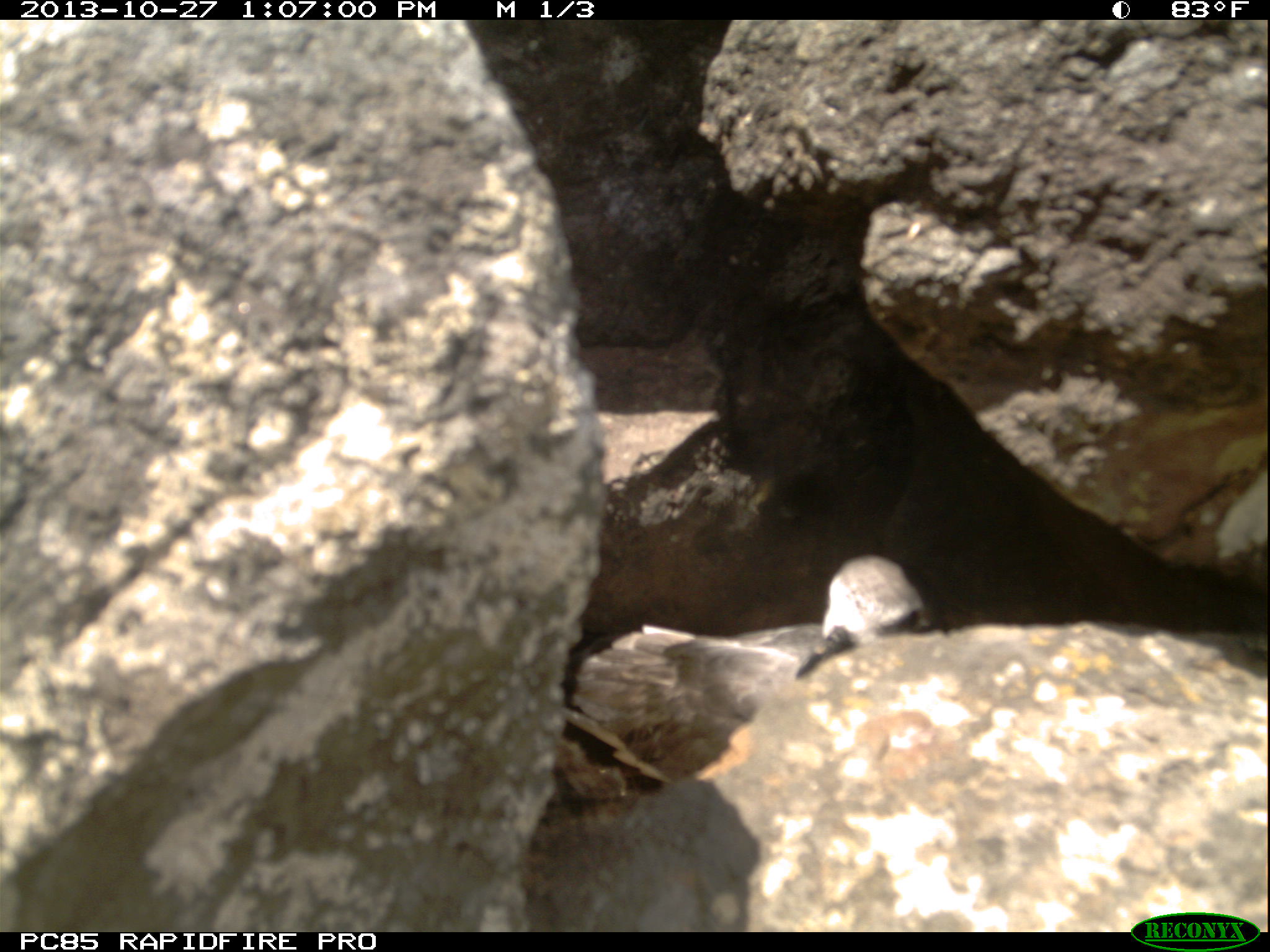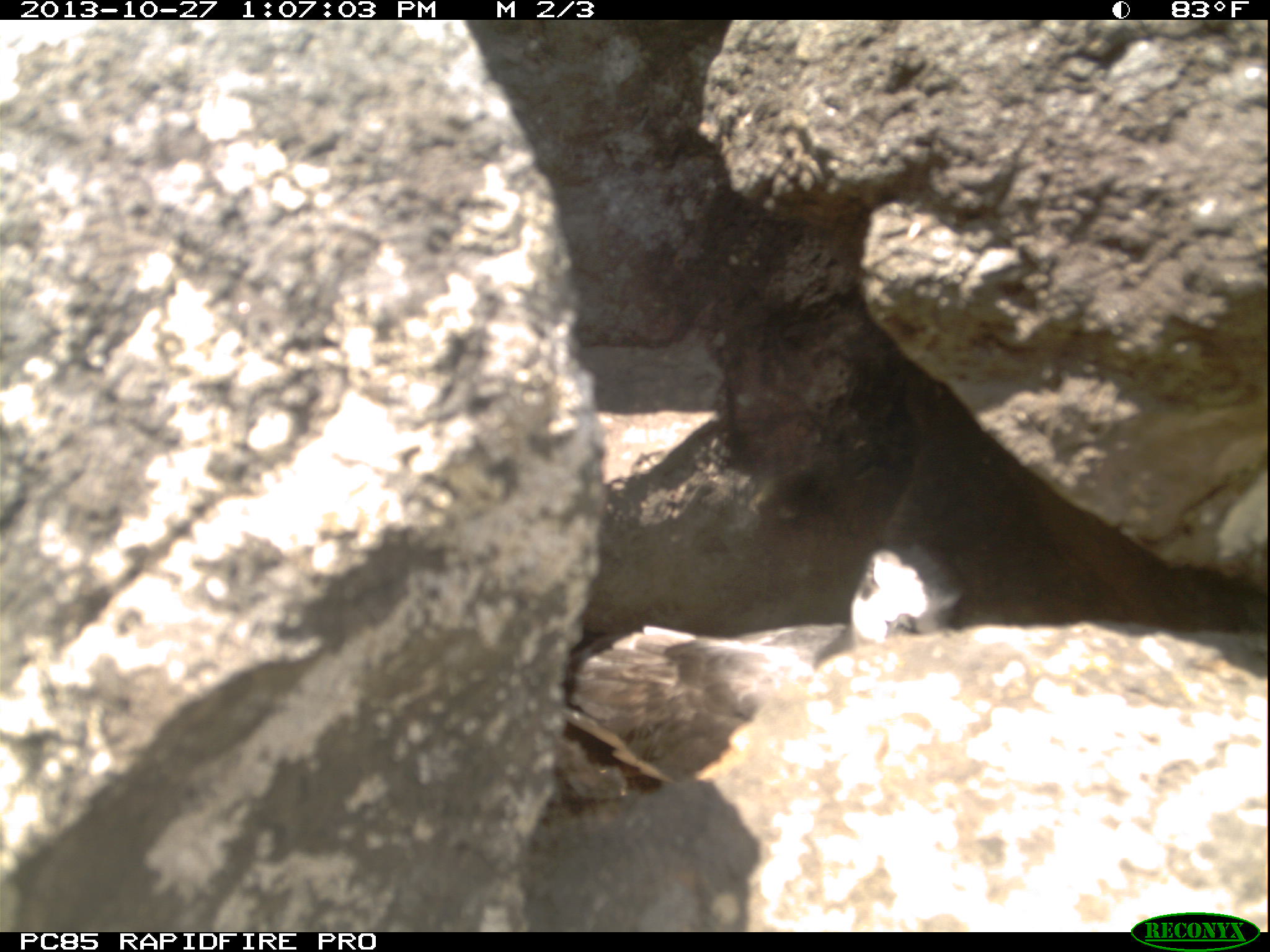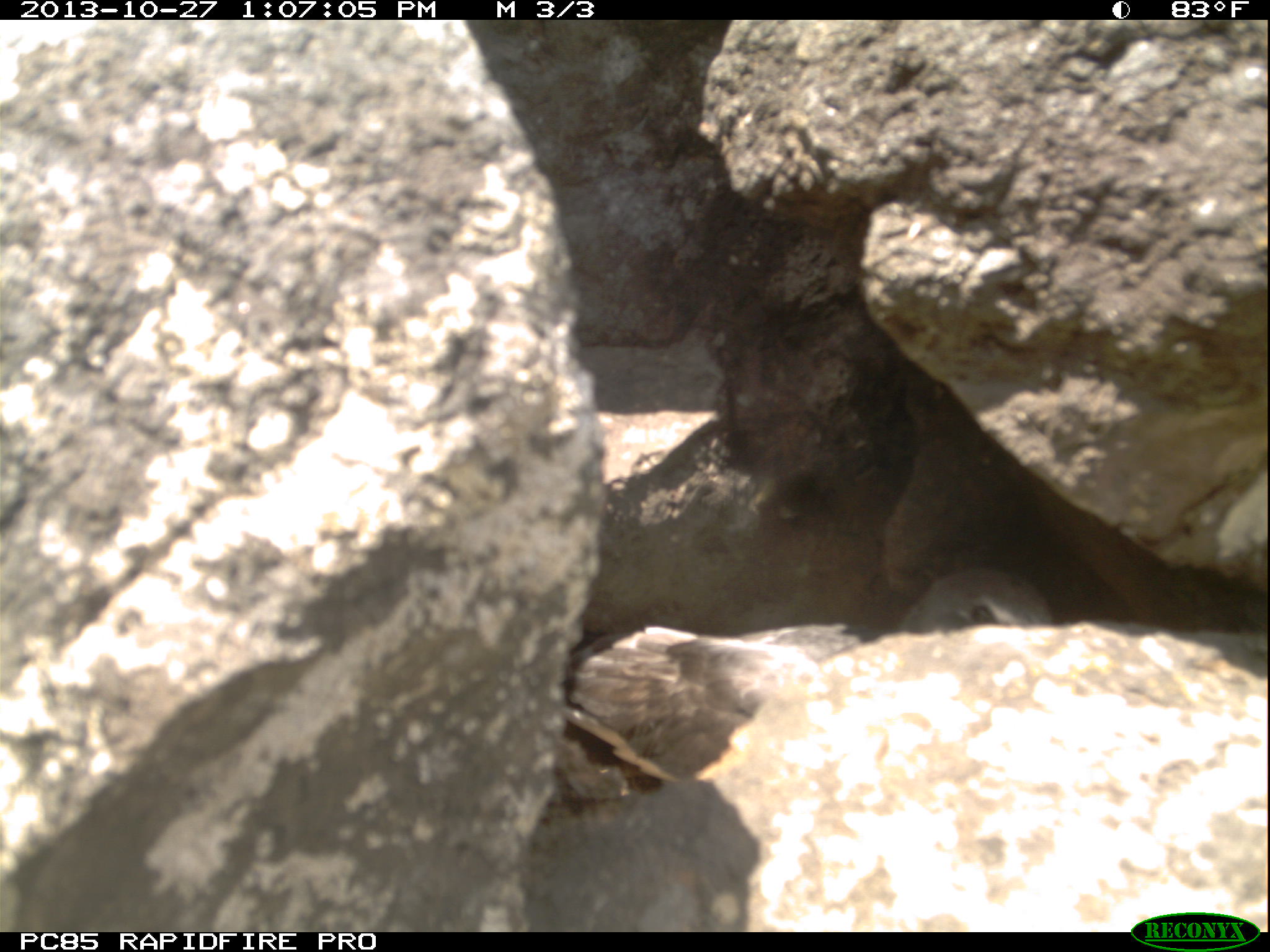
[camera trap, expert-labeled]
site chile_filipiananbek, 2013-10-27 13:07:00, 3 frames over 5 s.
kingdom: Animalia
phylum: Chordata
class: Aves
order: Procellariiformes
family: Procellariidae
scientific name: Procellariidae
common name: petrel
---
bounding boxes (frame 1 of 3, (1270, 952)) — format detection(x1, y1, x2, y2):
petrel: detection(541, 553, 938, 799)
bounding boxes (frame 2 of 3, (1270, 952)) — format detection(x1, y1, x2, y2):
petrel: detection(553, 539, 964, 806)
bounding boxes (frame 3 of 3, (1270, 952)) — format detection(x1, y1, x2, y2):
petrel: detection(549, 566, 1057, 797)